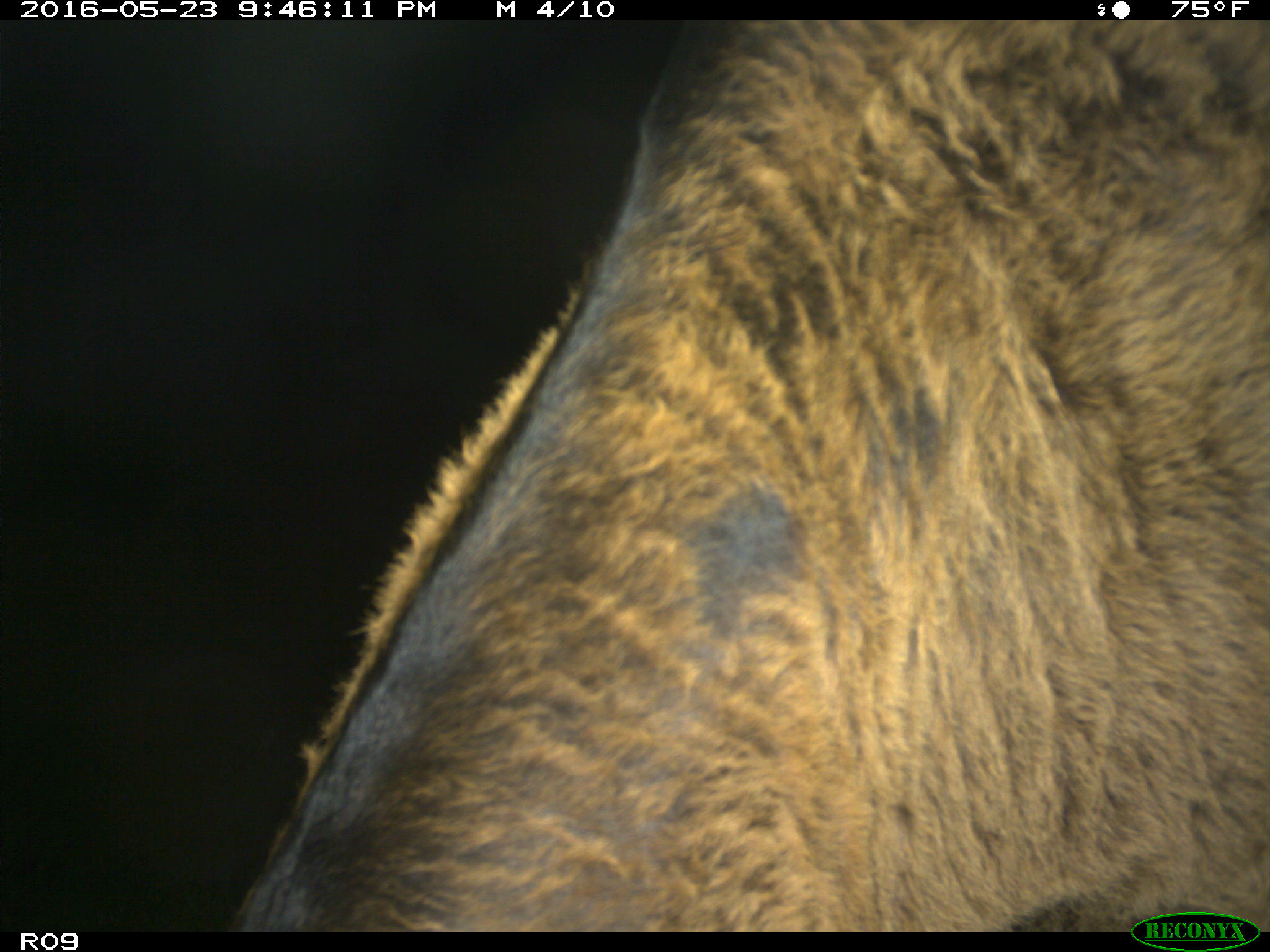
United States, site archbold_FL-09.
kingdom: Animalia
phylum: Chordata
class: Mammalia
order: Artiodactyla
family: Bovidae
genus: Bos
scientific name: Bos taurus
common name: domestic cow